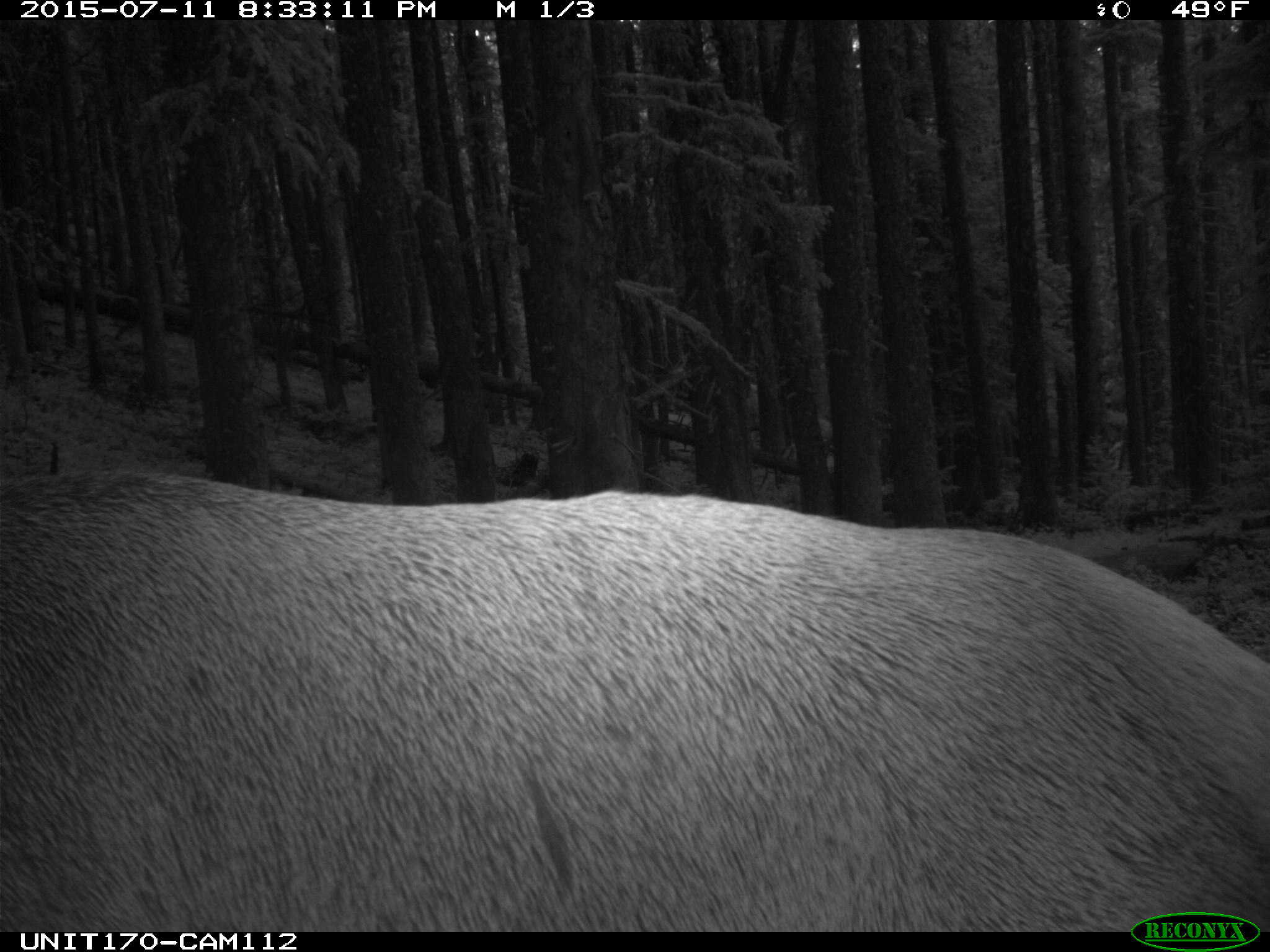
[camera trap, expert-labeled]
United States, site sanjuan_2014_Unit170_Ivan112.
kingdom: Animalia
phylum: Chordata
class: Mammalia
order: Artiodactyla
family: Cervidae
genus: Cervus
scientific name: Cervus elaphus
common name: red deer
Cervus elaphus (red deer).